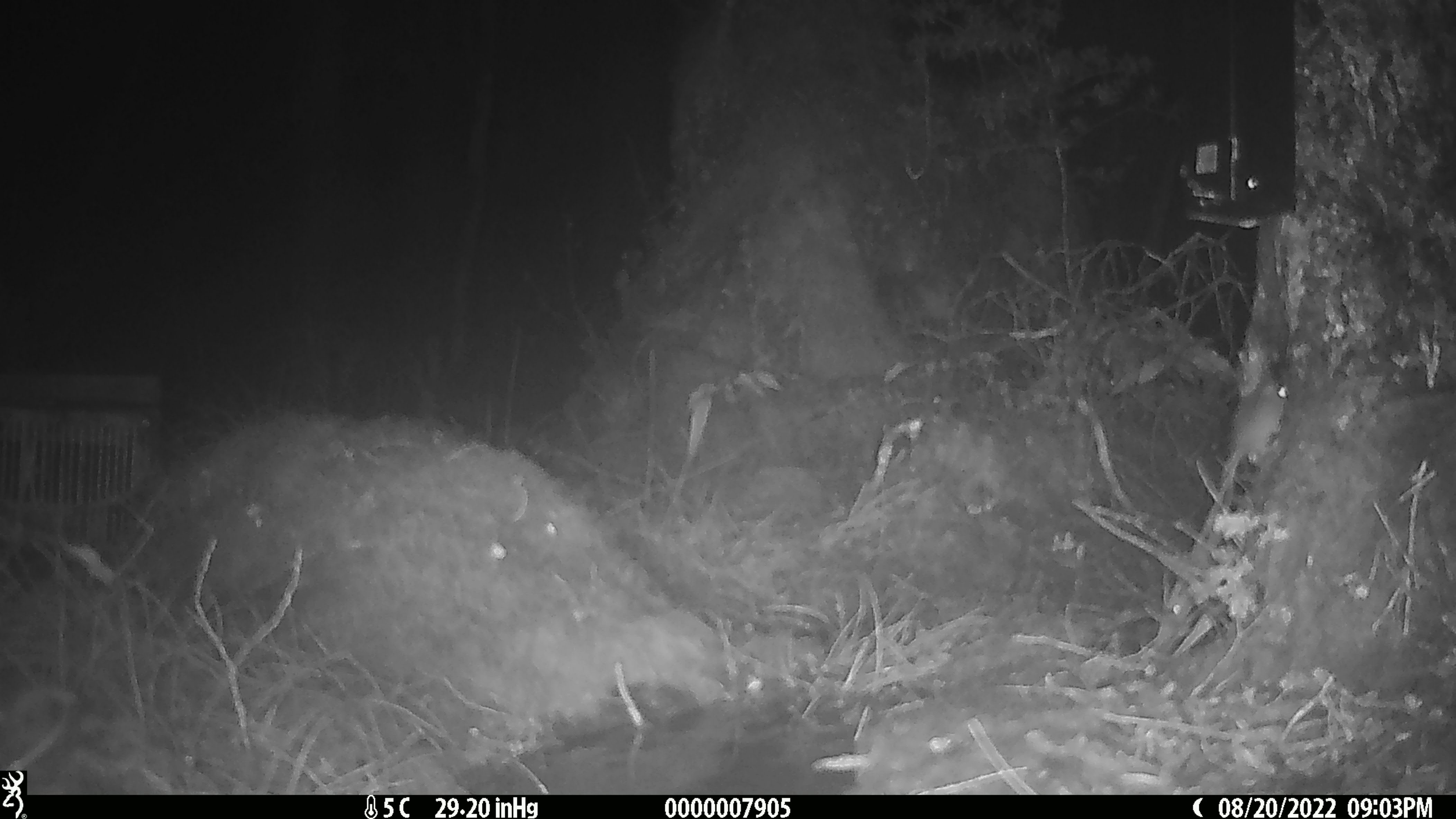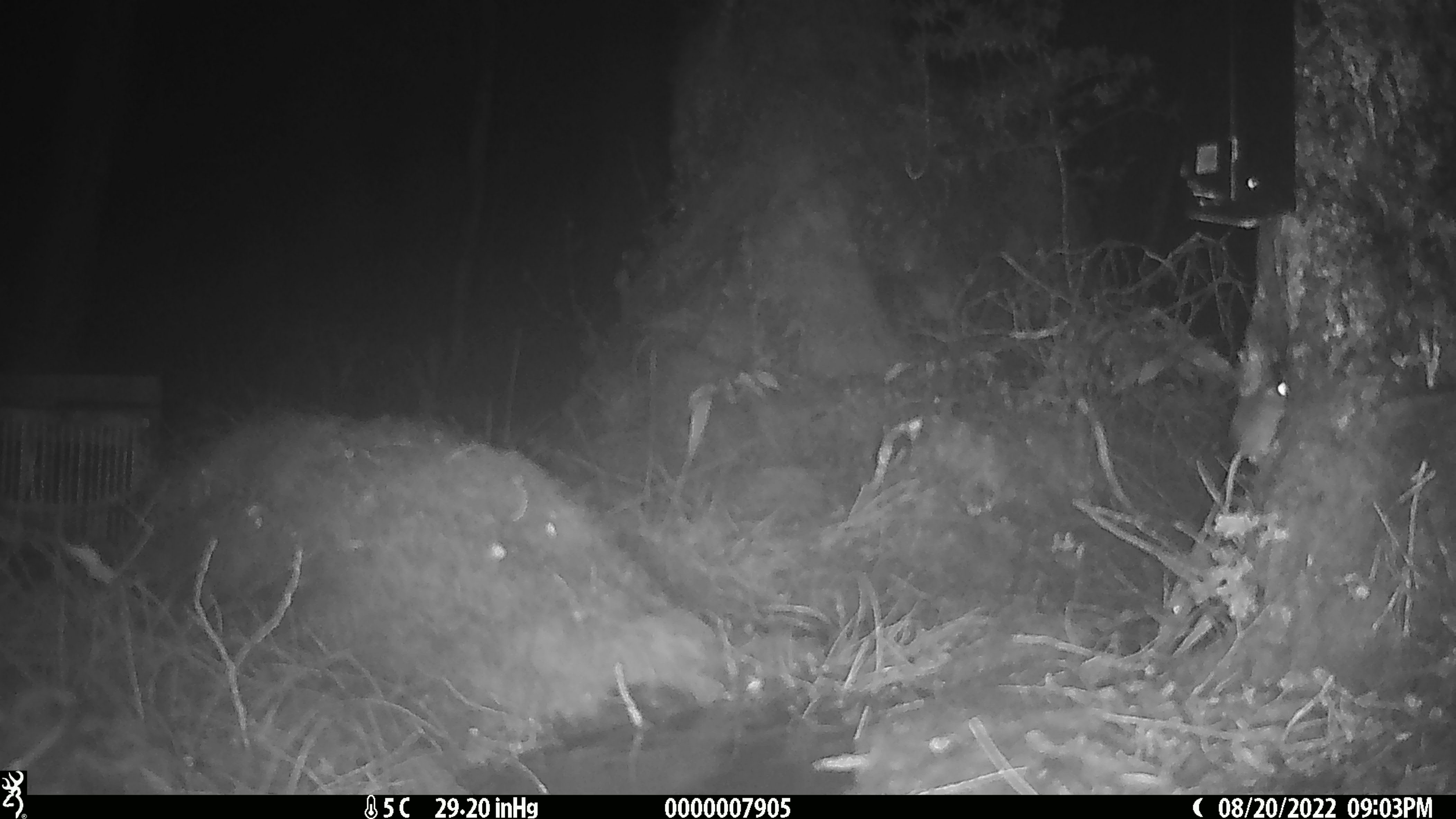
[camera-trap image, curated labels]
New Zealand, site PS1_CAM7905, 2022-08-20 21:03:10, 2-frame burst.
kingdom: Animalia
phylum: Chordata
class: Mammalia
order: Rodentia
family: Muridae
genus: Mus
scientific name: Mus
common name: mouse